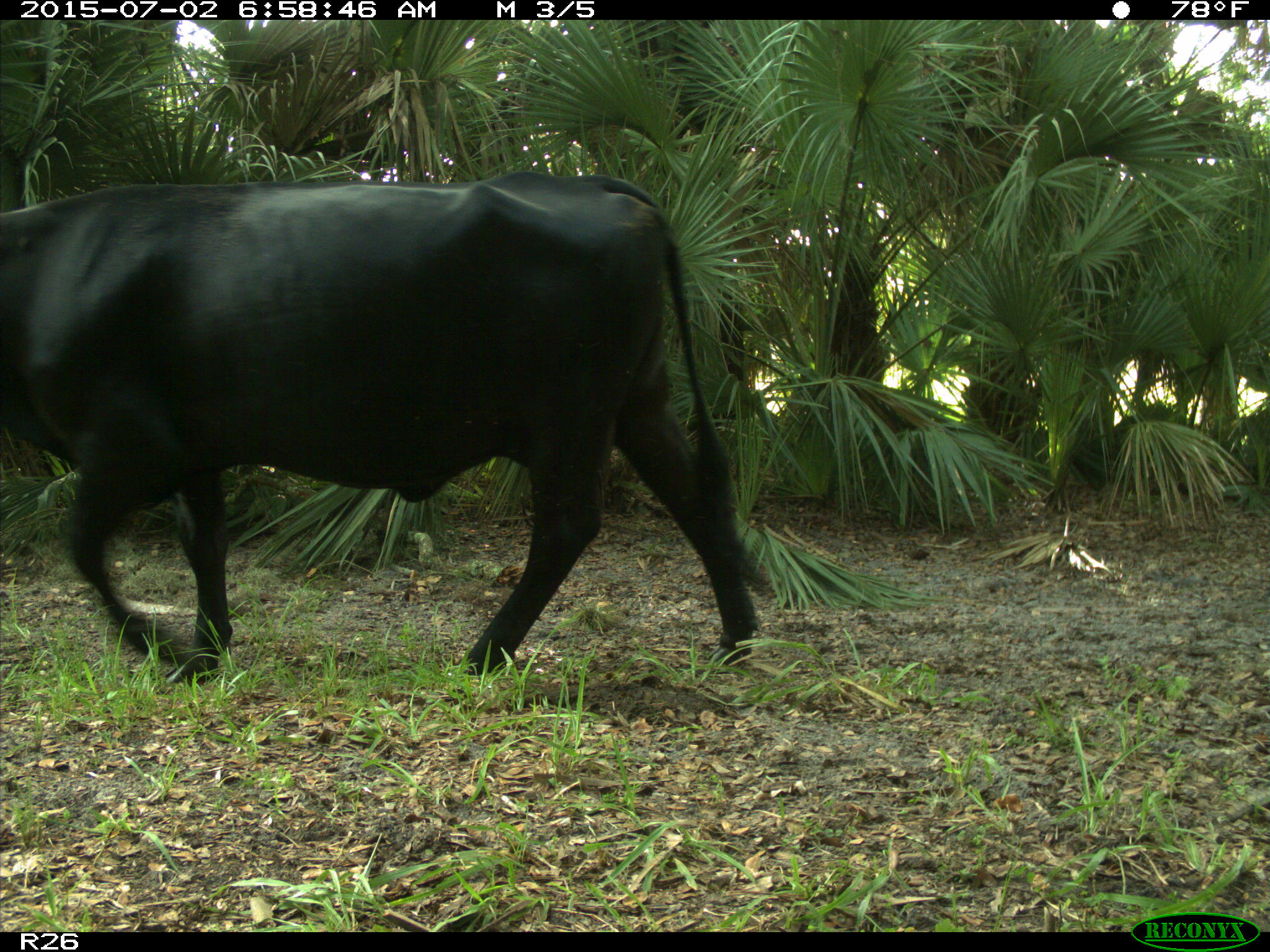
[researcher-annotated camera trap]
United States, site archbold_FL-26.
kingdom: Animalia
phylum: Chordata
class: Mammalia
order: Artiodactyla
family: Suidae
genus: Sus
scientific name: Sus scrofa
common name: wild boar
Sus scrofa (wild boar).